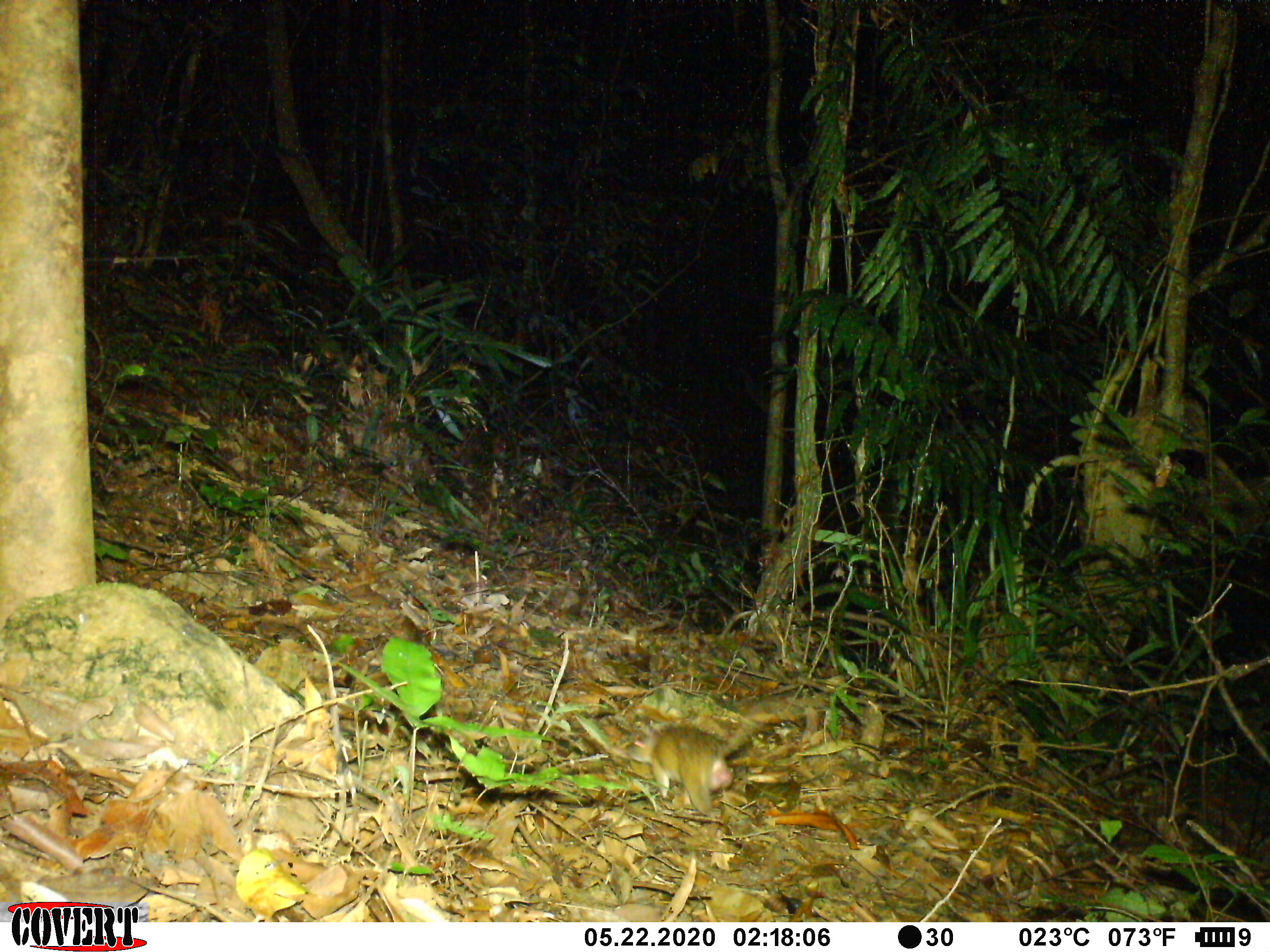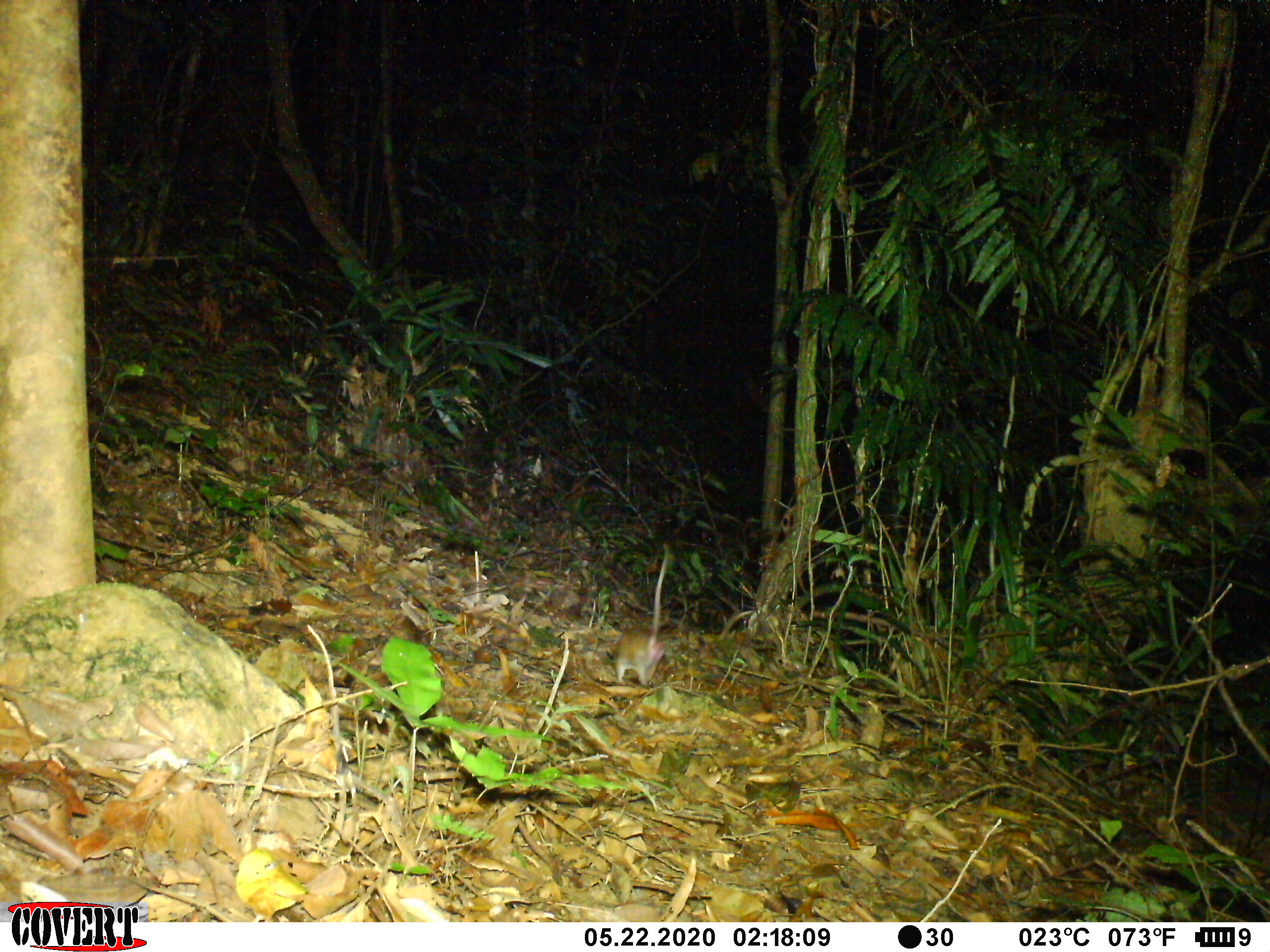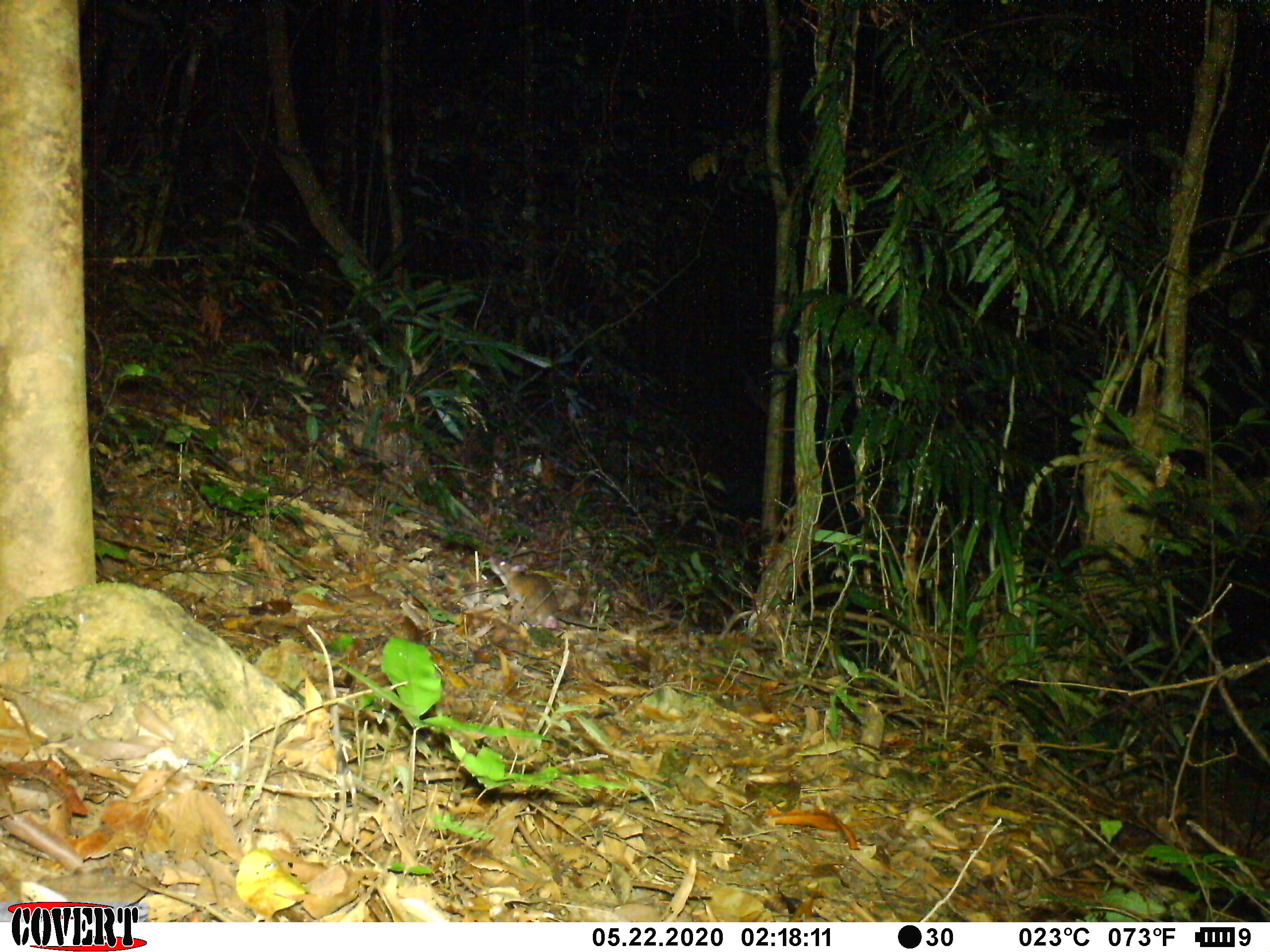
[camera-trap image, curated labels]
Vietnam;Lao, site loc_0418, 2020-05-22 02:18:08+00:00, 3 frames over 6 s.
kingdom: Animalia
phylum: Chordata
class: Mammalia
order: Rodentia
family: Muridae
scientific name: Muridae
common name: old-world mice and rats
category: unidentified murid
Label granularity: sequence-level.